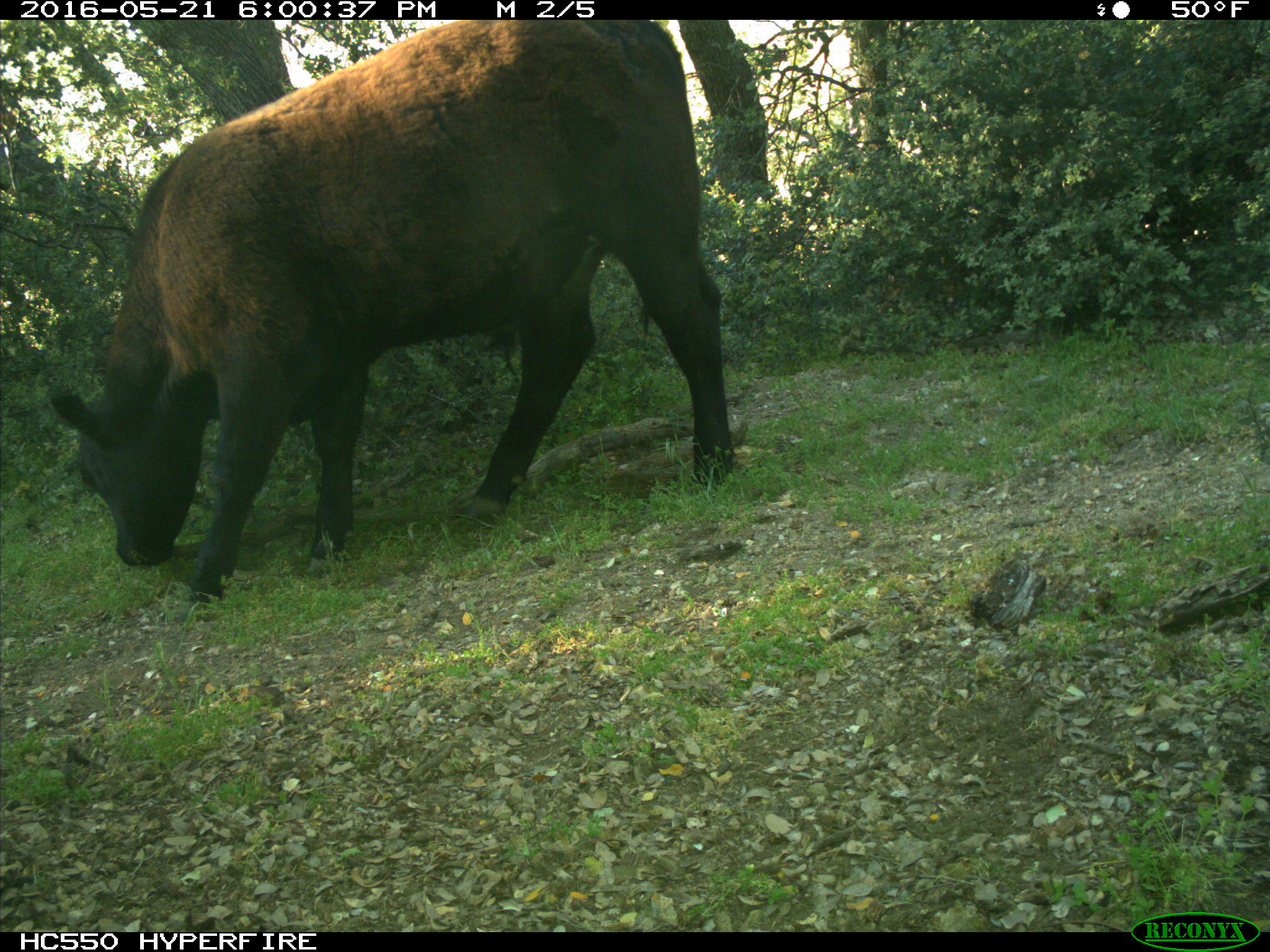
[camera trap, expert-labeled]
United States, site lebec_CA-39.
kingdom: Animalia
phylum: Chordata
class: Mammalia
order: Artiodactyla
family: Bovidae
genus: Bos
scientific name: Bos taurus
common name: domestic cow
Bos taurus (domestic cow).